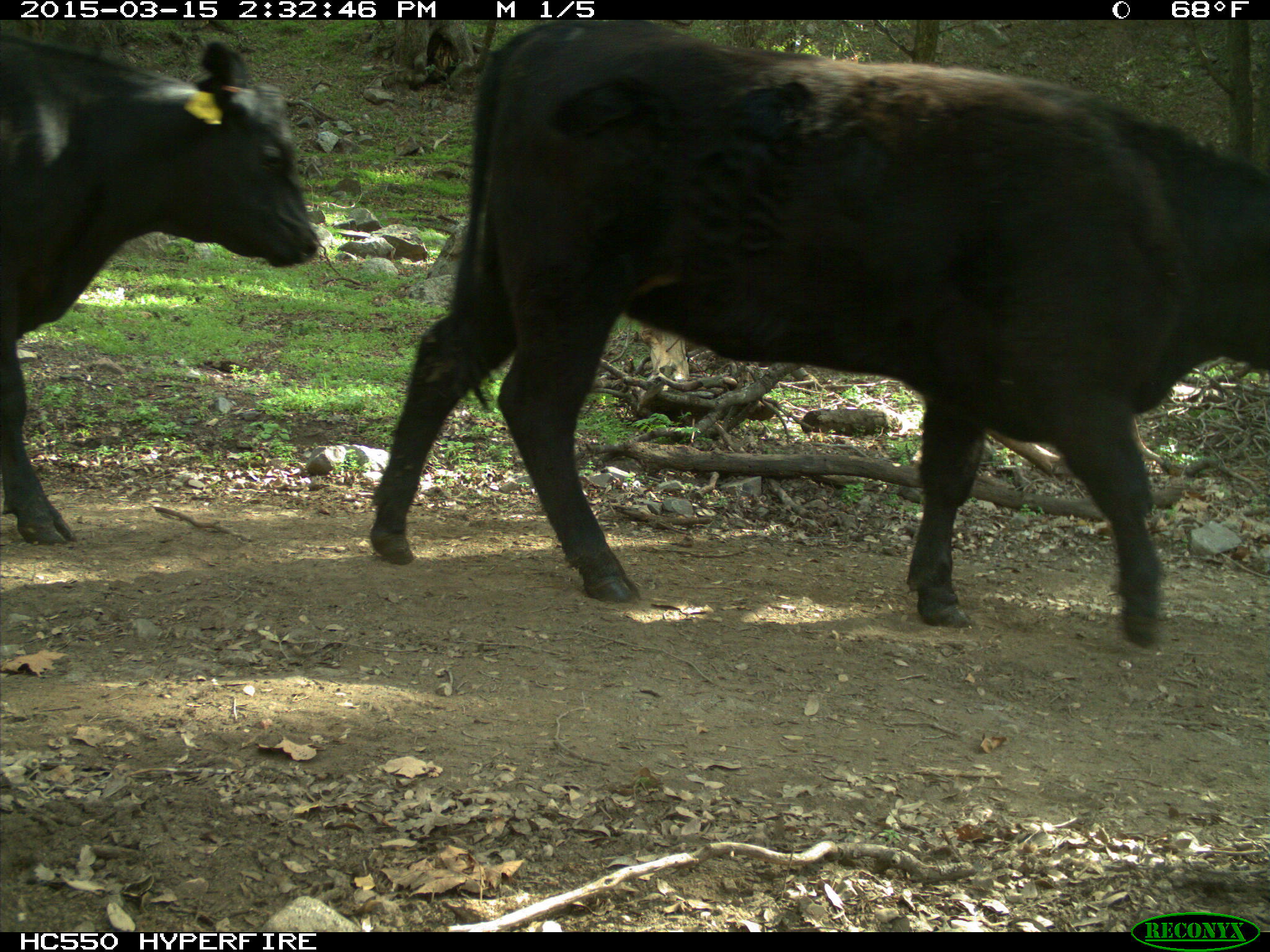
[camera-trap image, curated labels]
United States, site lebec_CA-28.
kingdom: Animalia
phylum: Chordata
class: Mammalia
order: Artiodactyla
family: Bovidae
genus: Bos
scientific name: Bos taurus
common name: domestic cow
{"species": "Bos taurus (domestic cow)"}